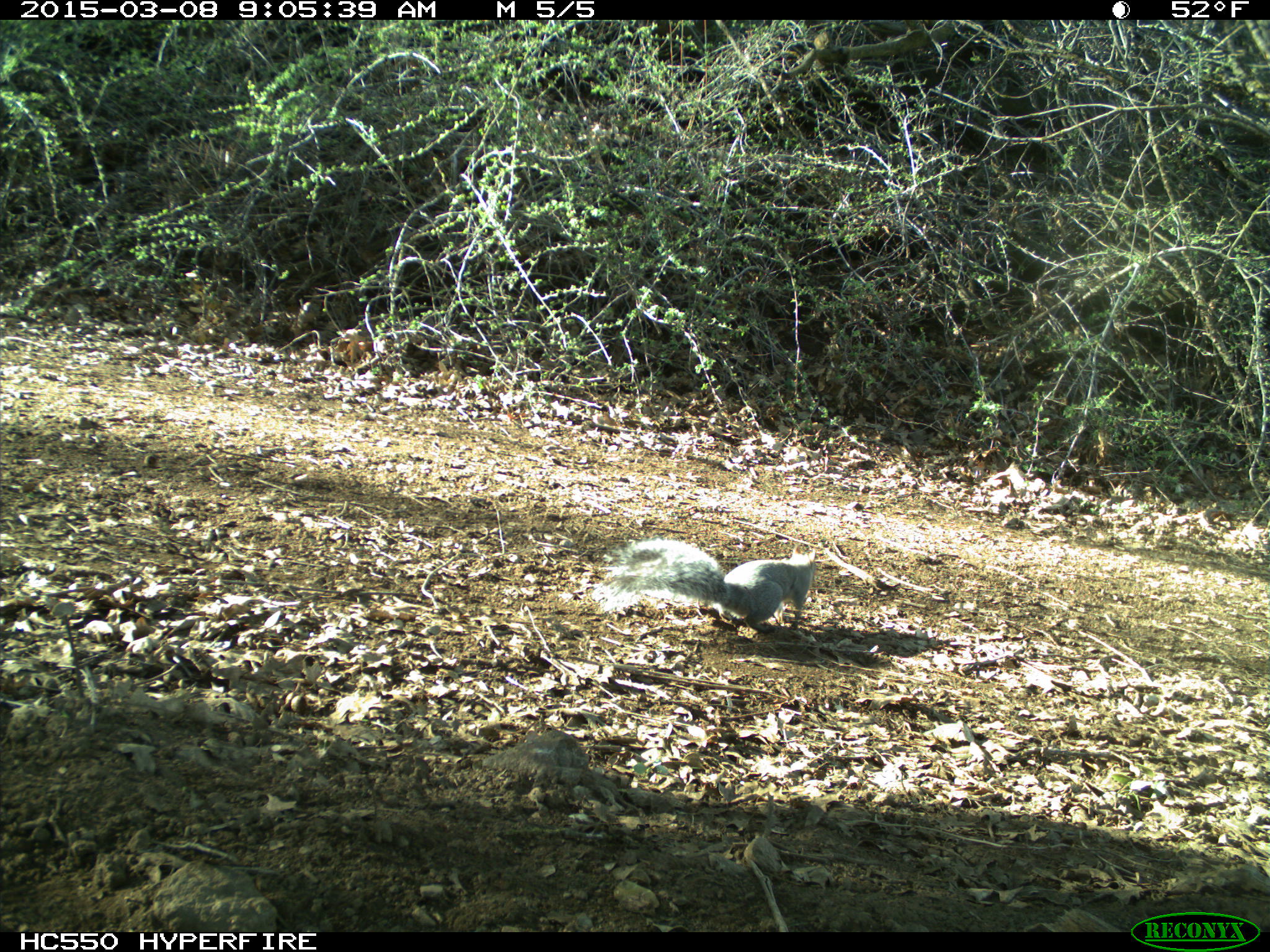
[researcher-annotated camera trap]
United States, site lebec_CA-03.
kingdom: Animalia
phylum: Chordata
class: Mammalia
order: Rodentia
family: Sciuridae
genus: Sciurus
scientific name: Sciurus carolinensis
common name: eastern gray squirrel